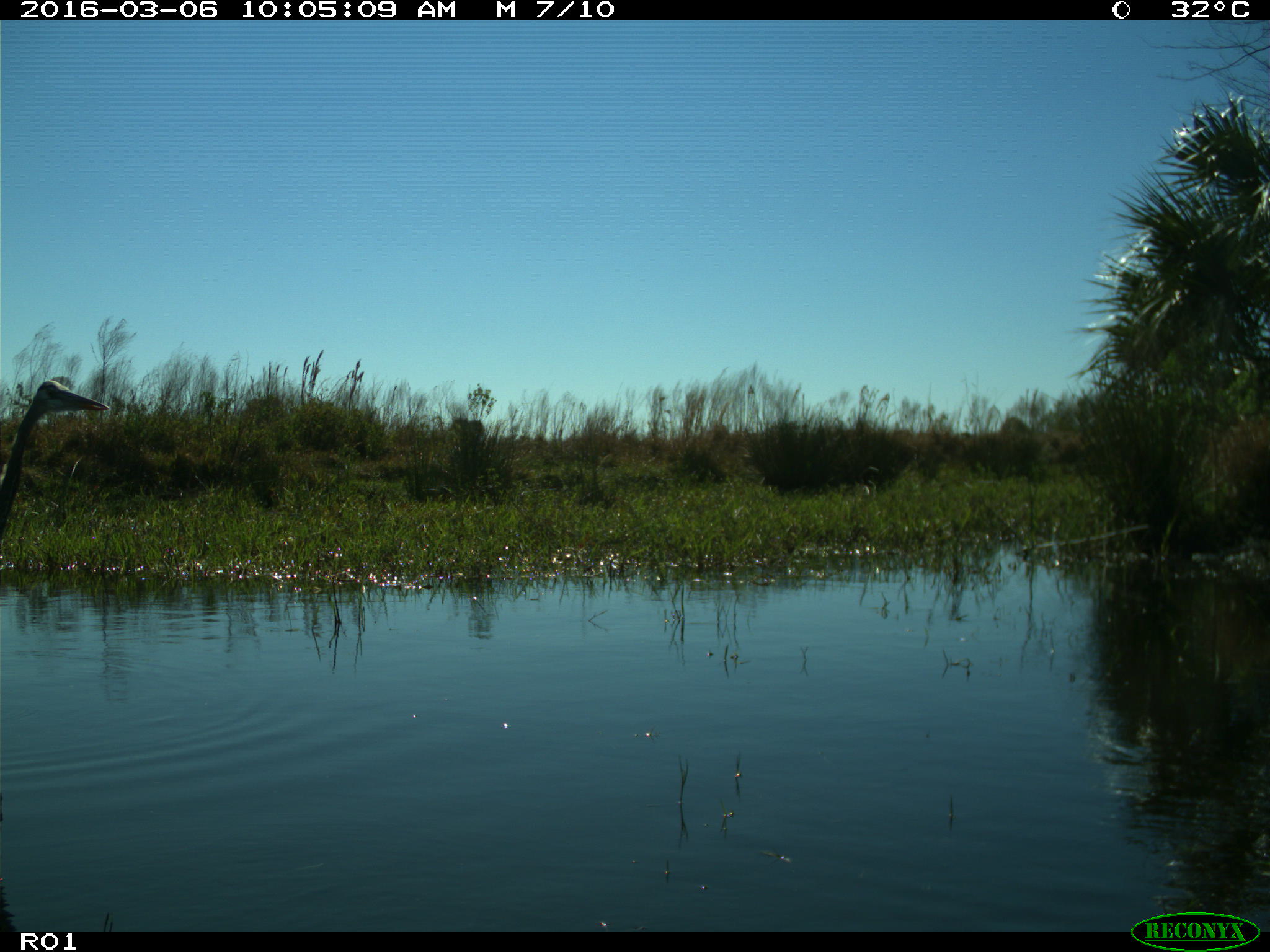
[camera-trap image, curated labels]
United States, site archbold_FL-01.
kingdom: Animalia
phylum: Chordata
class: Aves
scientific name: Aves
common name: birds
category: unidentified bird